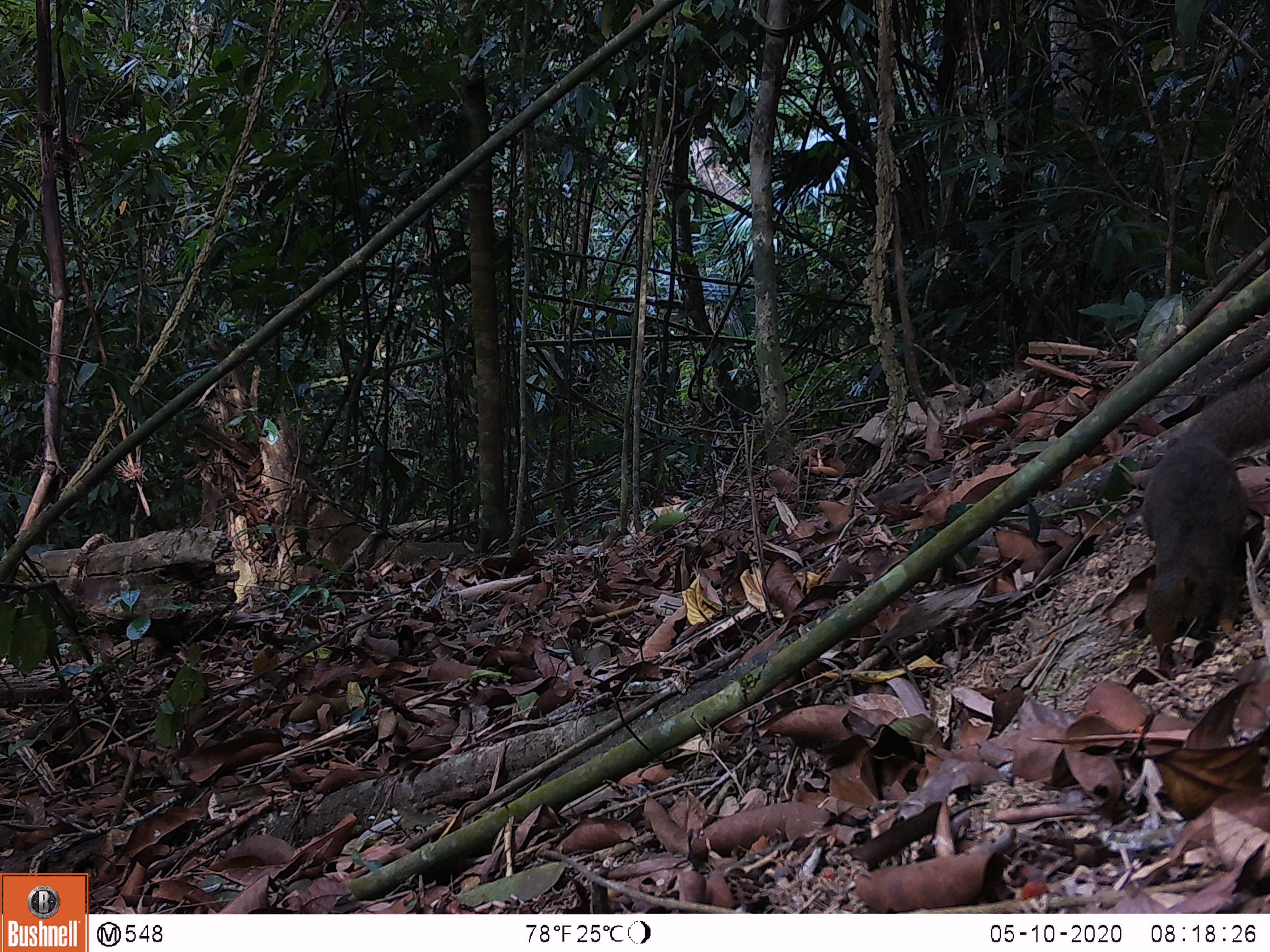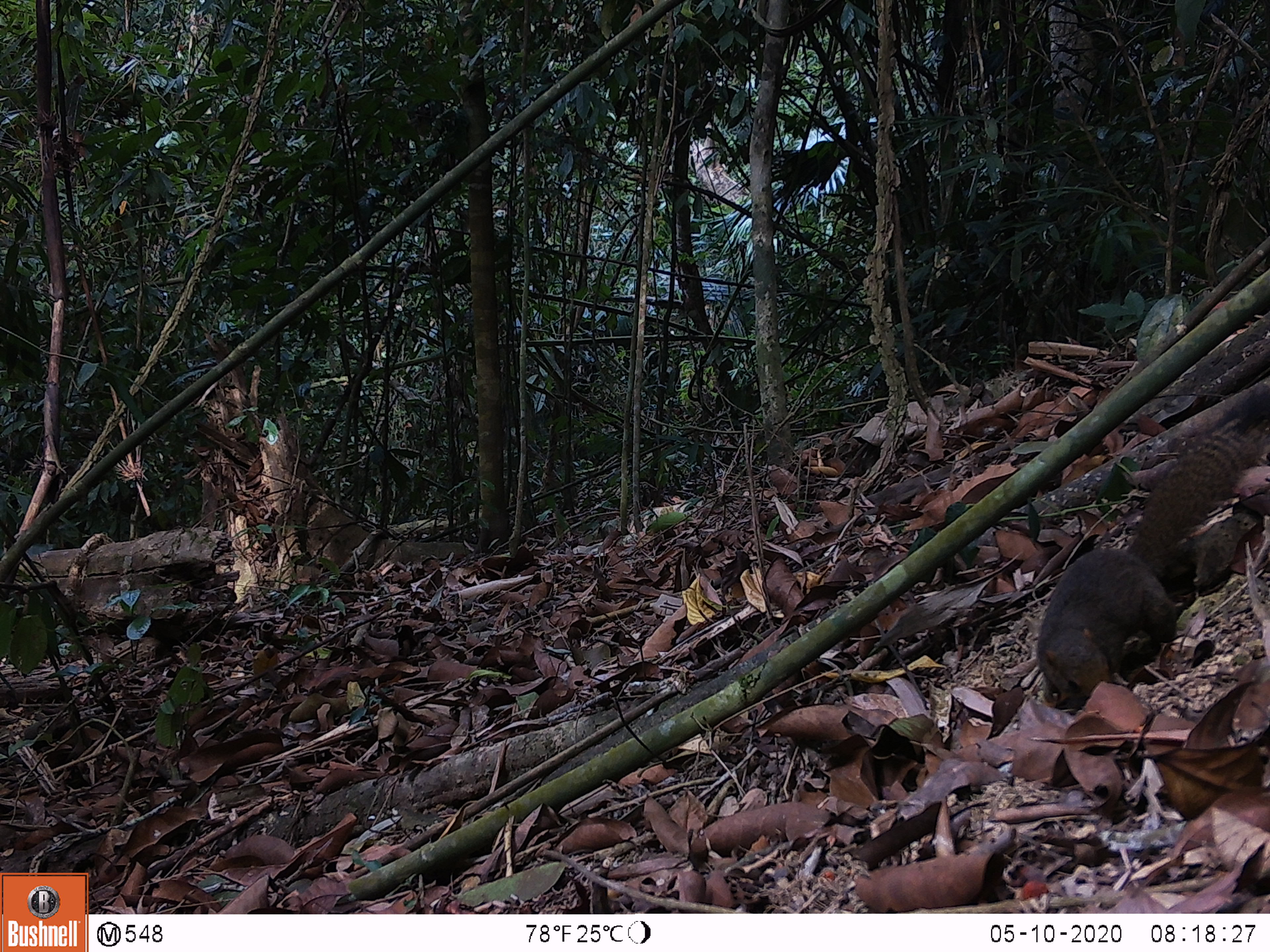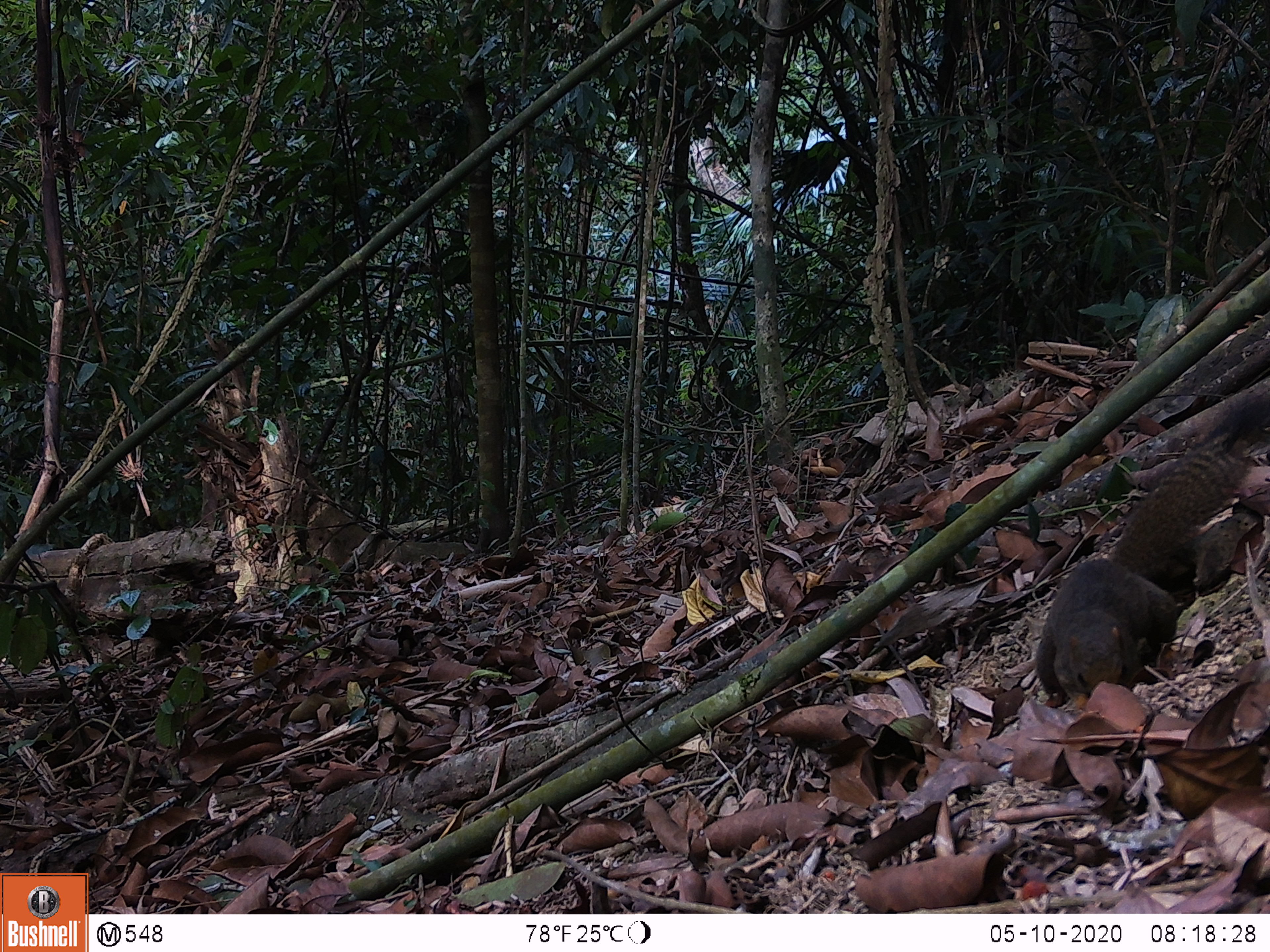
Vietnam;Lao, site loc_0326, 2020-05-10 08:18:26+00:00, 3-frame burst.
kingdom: Animalia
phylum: Chordata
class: Mammalia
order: Rodentia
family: Sciuridae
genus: Callosciurus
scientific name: Callosciurus erythraeus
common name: pallas's squirrel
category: pallass squirrel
Pallass squirrel (pallas's squirrel) (Callosciurus erythraeus). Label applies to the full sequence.